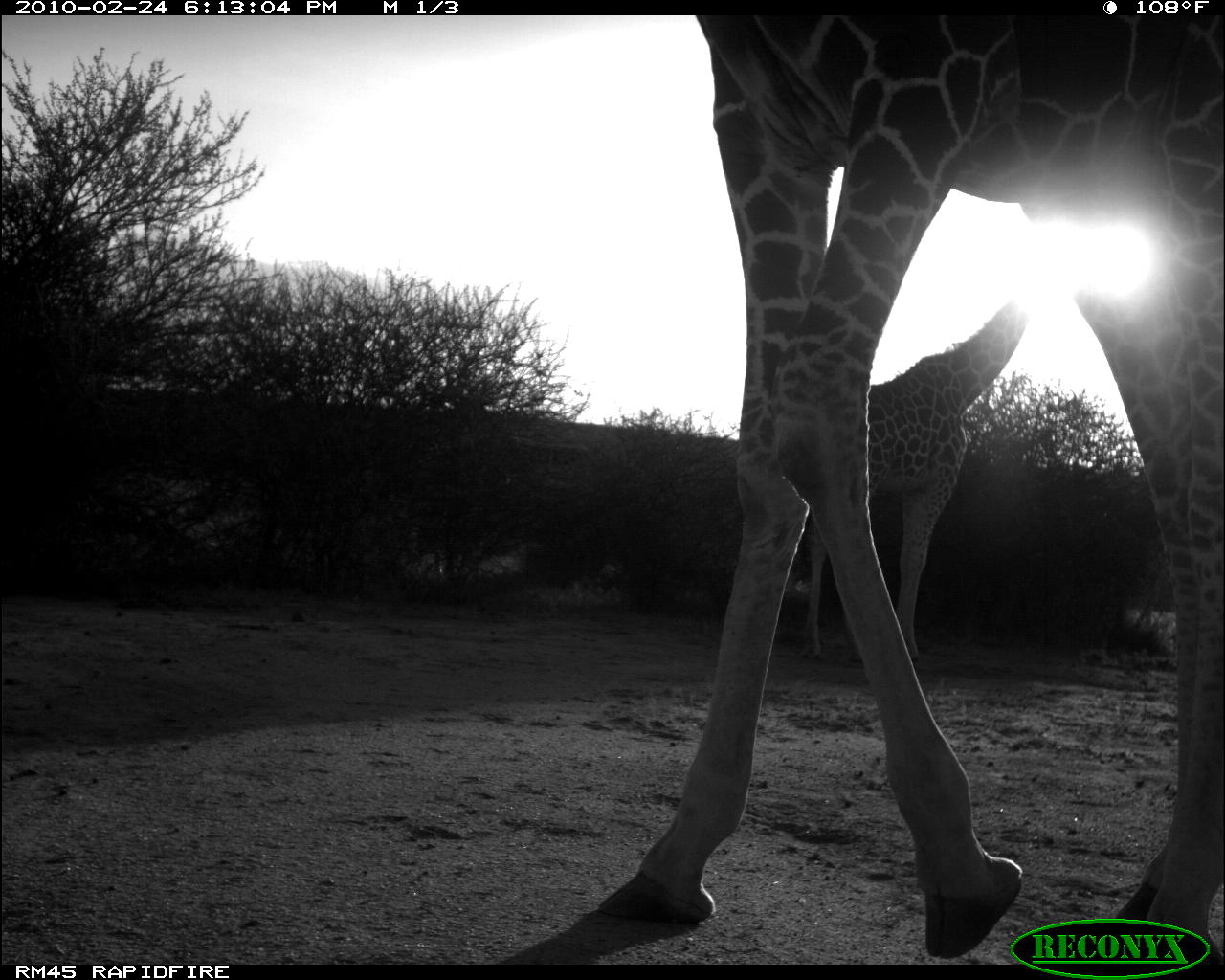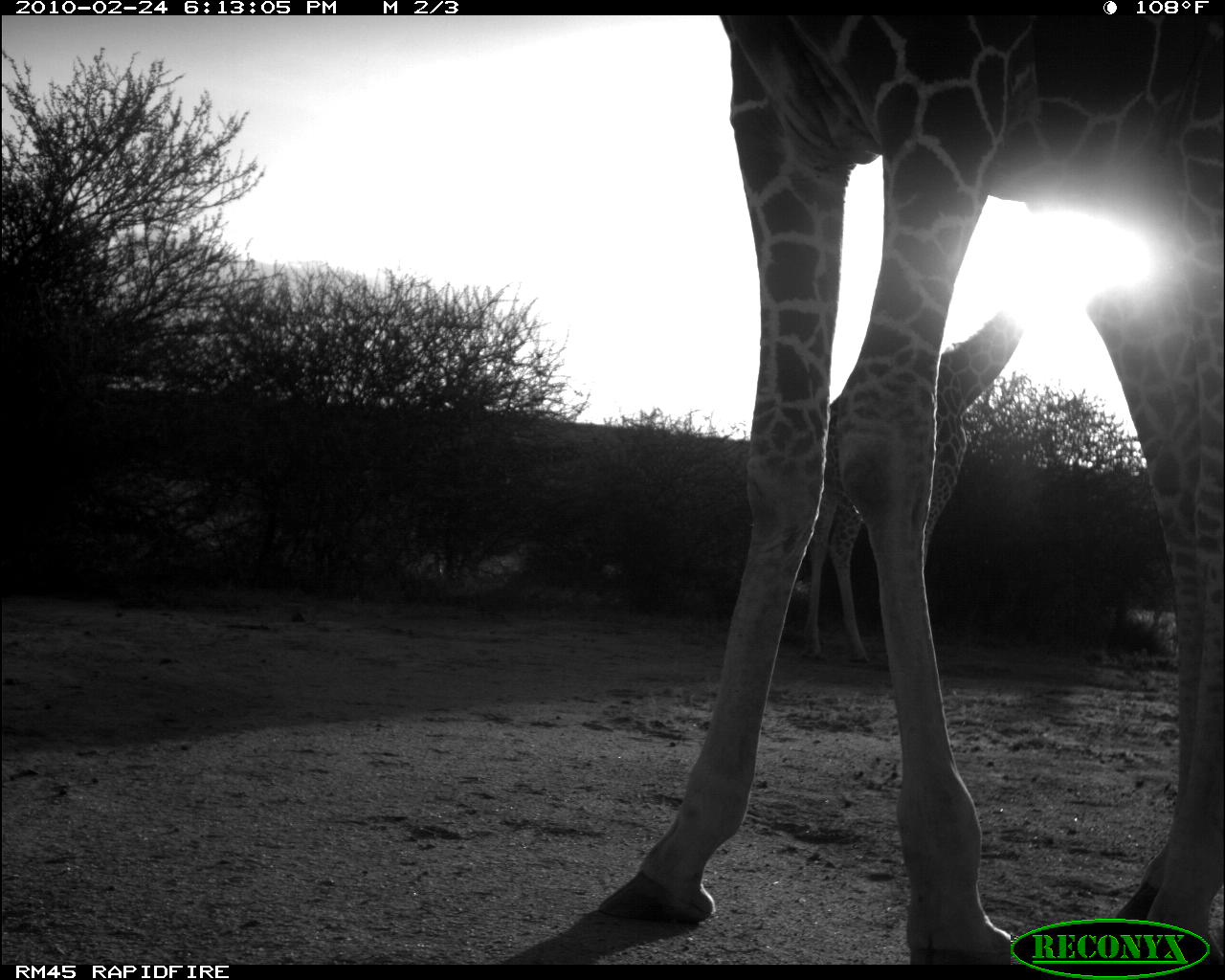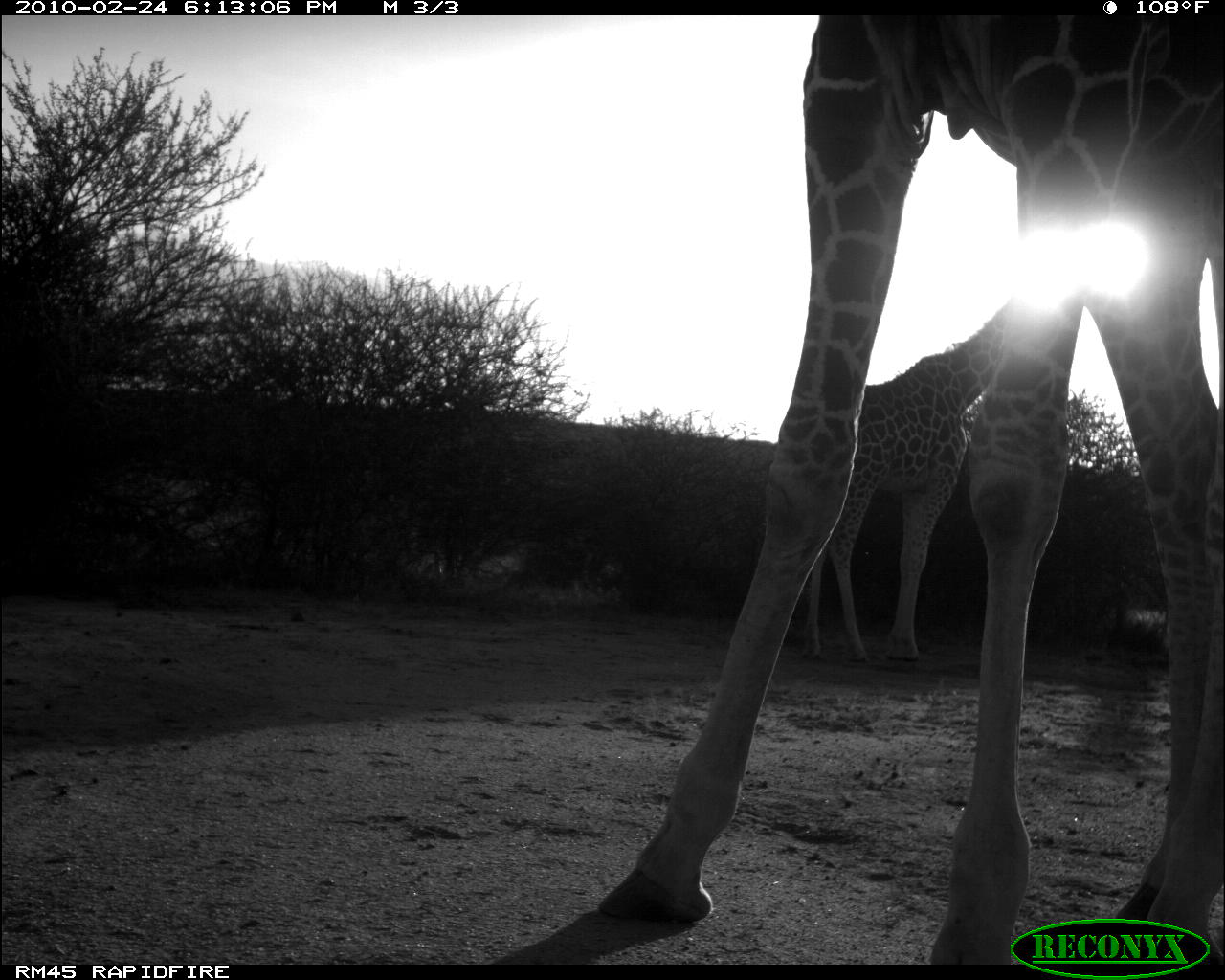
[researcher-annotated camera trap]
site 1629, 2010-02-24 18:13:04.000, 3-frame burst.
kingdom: Animalia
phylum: Chordata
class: Mammalia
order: Artiodactyla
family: Giraffidae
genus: Giraffa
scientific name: Giraffa camelopardalis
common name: giraffe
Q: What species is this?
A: Giraffa camelopardalis (giraffe).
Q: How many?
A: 2.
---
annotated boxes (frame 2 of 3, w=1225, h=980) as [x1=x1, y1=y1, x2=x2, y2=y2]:
giraffa camelopardalis: [x1=594, y1=12, x2=1225, y2=964]; [x1=785, y1=284, x2=1050, y2=668]